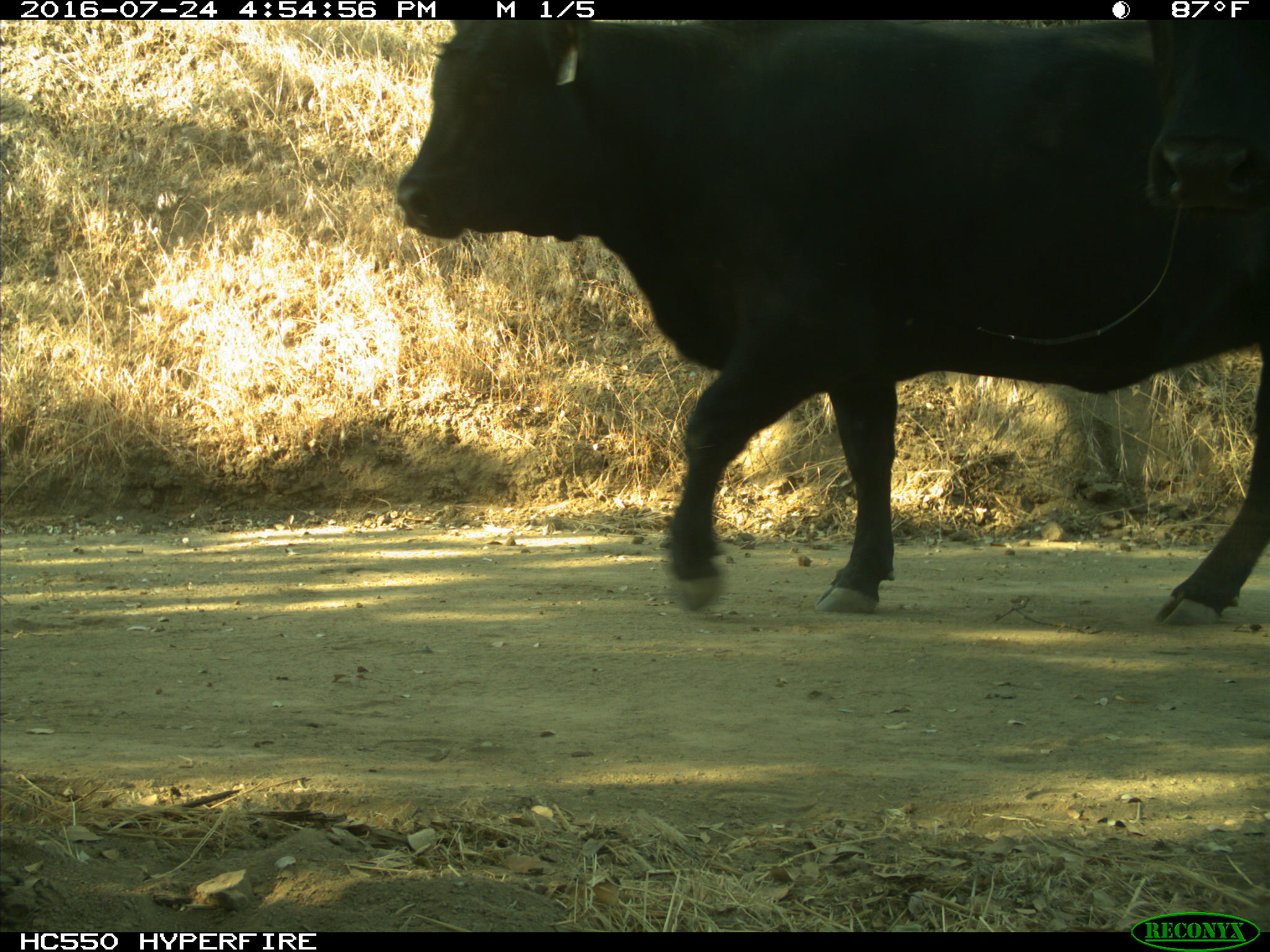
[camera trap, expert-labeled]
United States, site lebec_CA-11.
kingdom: Animalia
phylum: Chordata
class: Mammalia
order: Artiodactyla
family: Bovidae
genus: Bos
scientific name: Bos taurus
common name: domestic cow